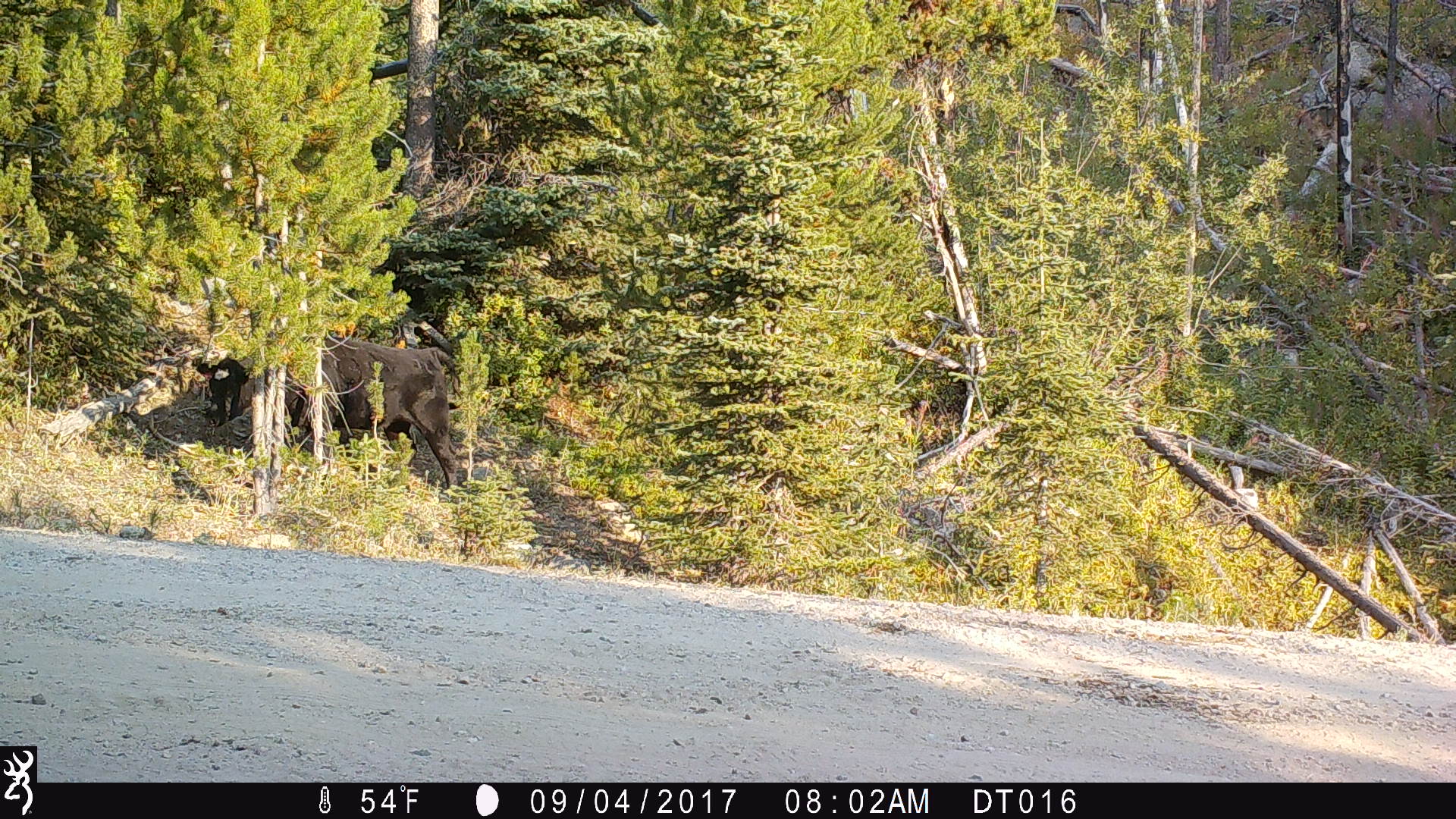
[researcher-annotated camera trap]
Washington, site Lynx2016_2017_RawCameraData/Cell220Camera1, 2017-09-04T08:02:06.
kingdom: Animalia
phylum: Chordata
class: Mammalia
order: Artiodactyla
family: Bovidae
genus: Bos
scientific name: Bos taurus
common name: domestic cattle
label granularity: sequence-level